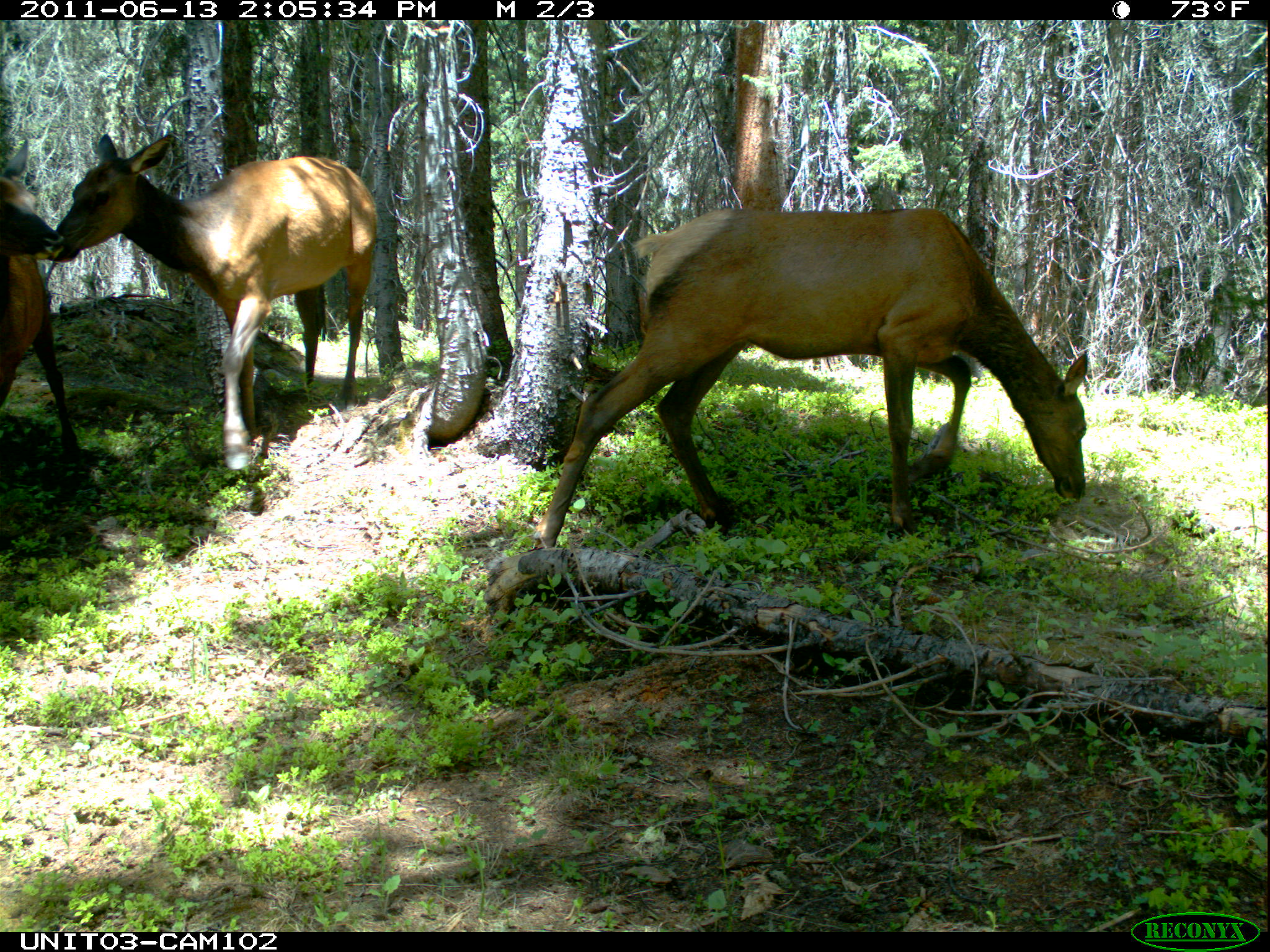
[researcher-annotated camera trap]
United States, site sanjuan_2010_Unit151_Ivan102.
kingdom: Animalia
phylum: Chordata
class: Mammalia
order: Artiodactyla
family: Cervidae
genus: Cervus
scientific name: Cervus elaphus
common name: red deer